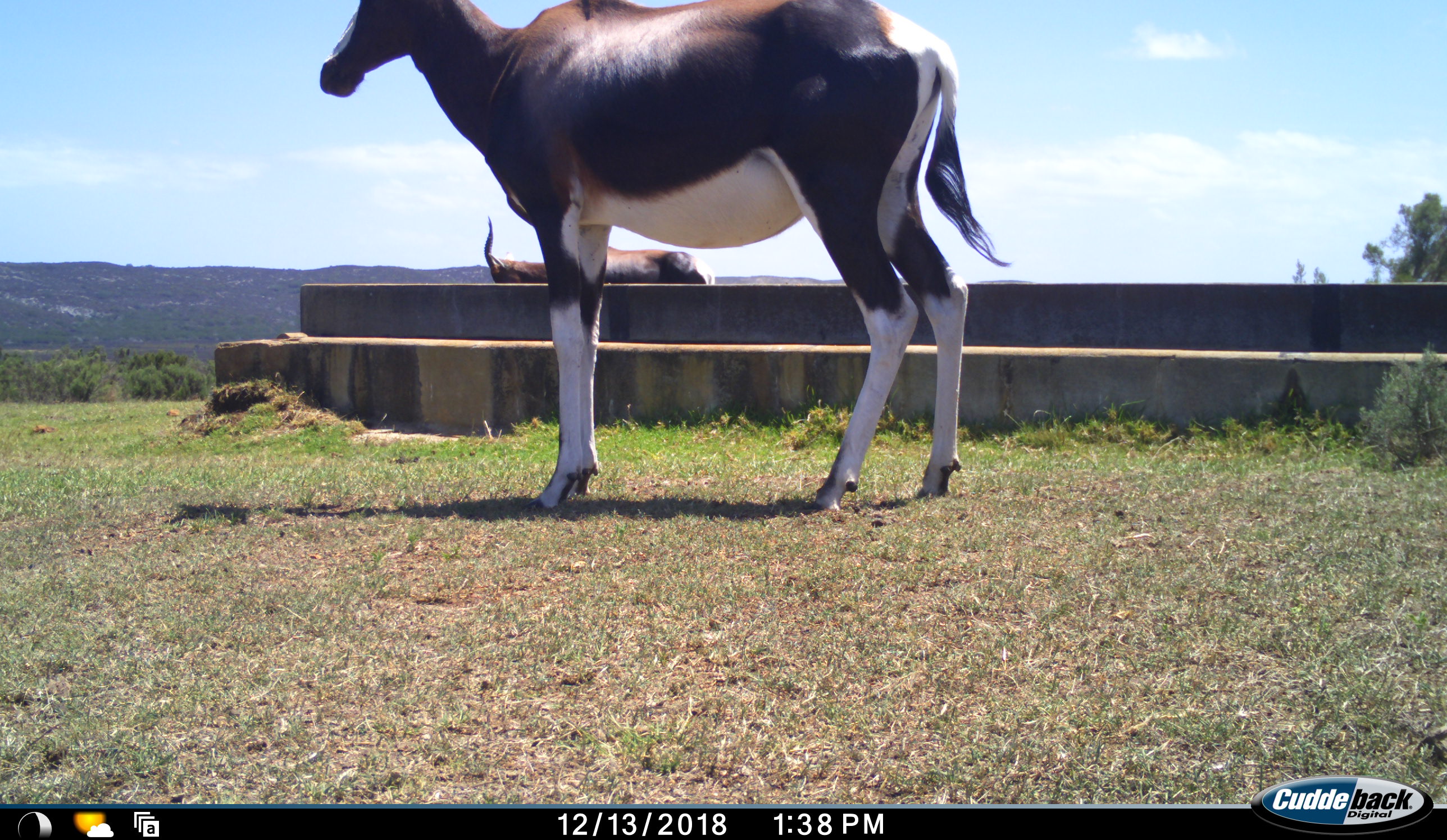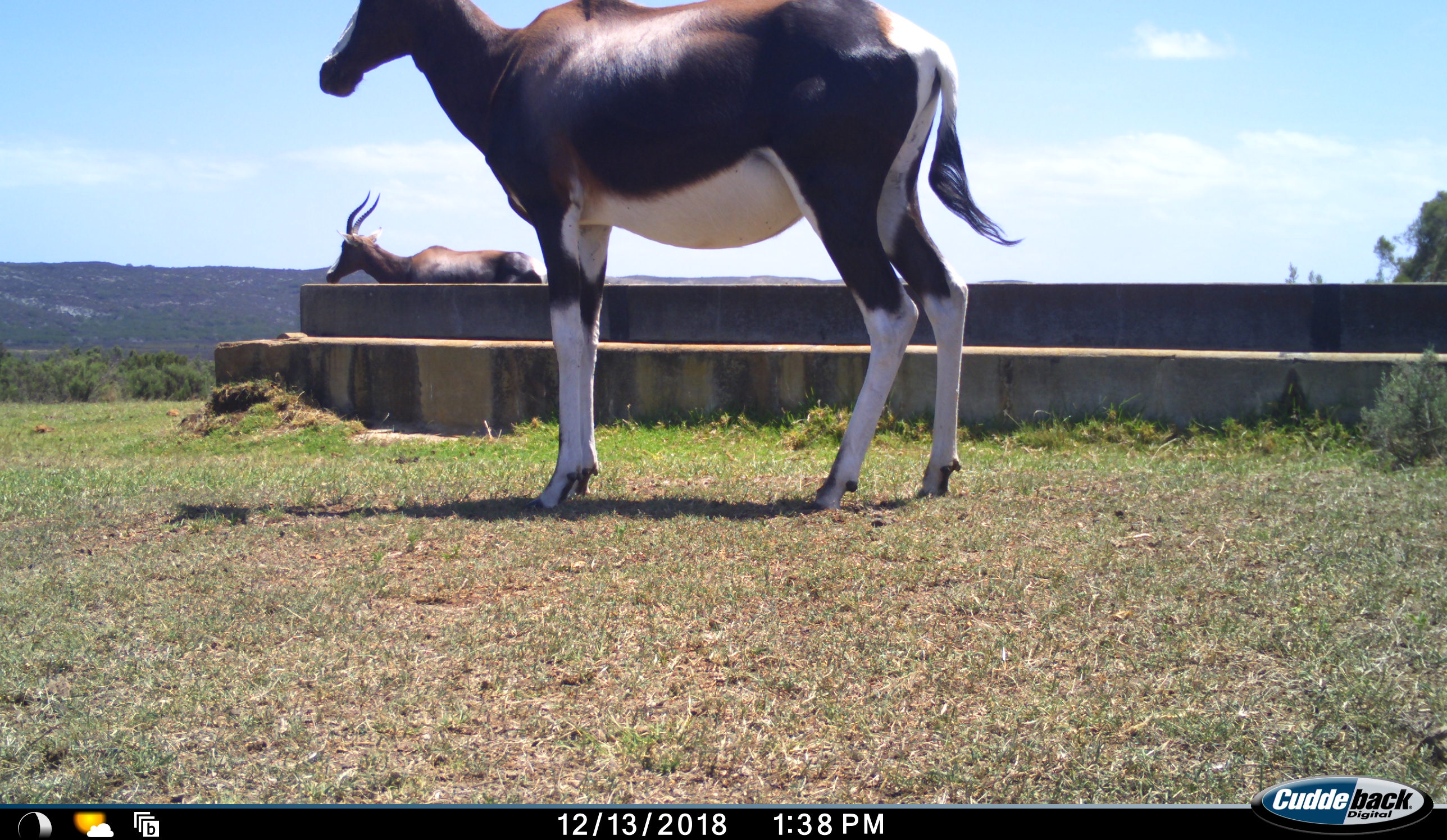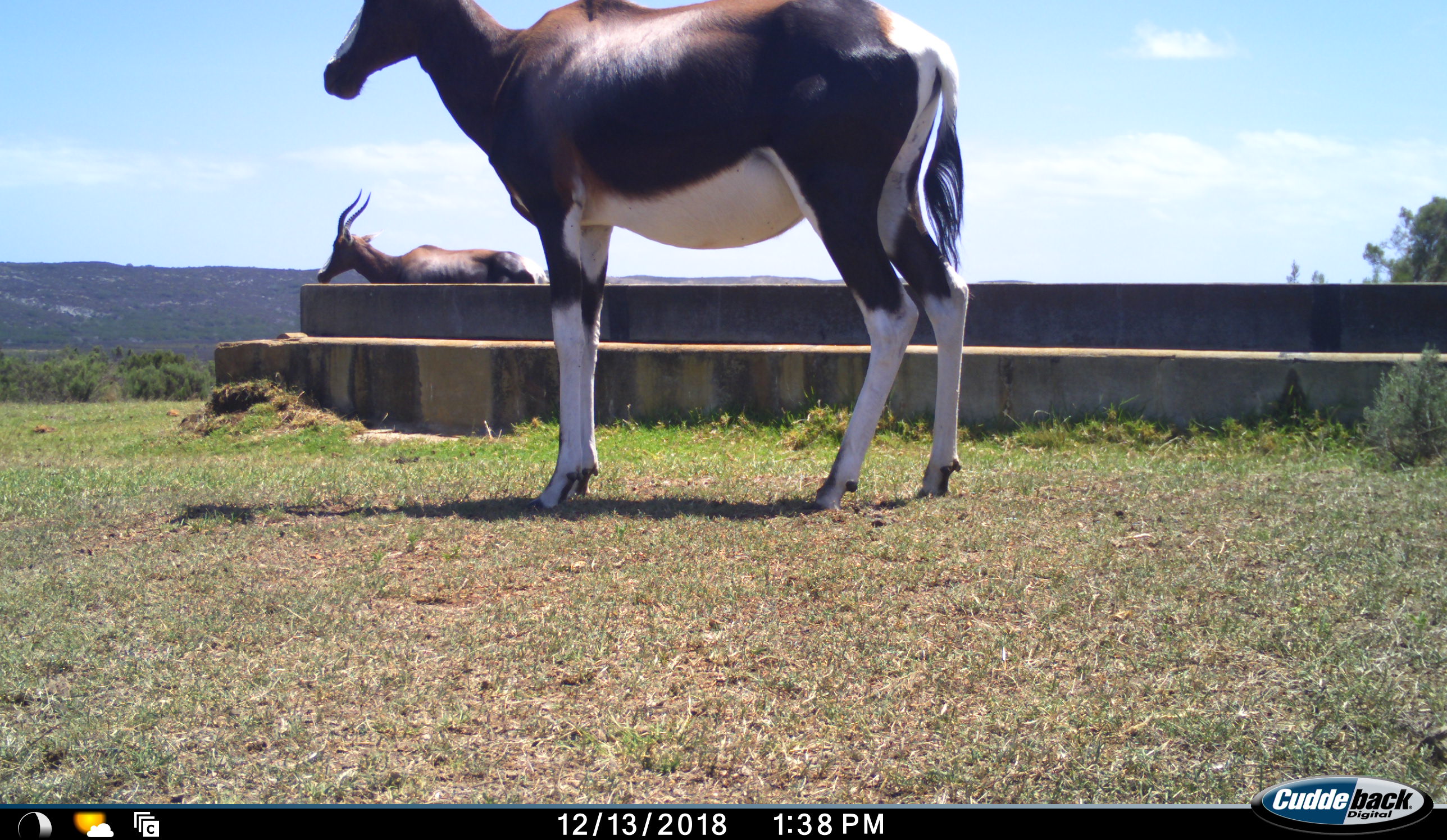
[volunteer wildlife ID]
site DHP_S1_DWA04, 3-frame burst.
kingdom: Animalia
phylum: Chordata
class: Mammalia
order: Artiodactyla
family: Bovidae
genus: Damaliscus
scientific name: Damaliscus pygargus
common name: bontebok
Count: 2.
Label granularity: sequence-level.